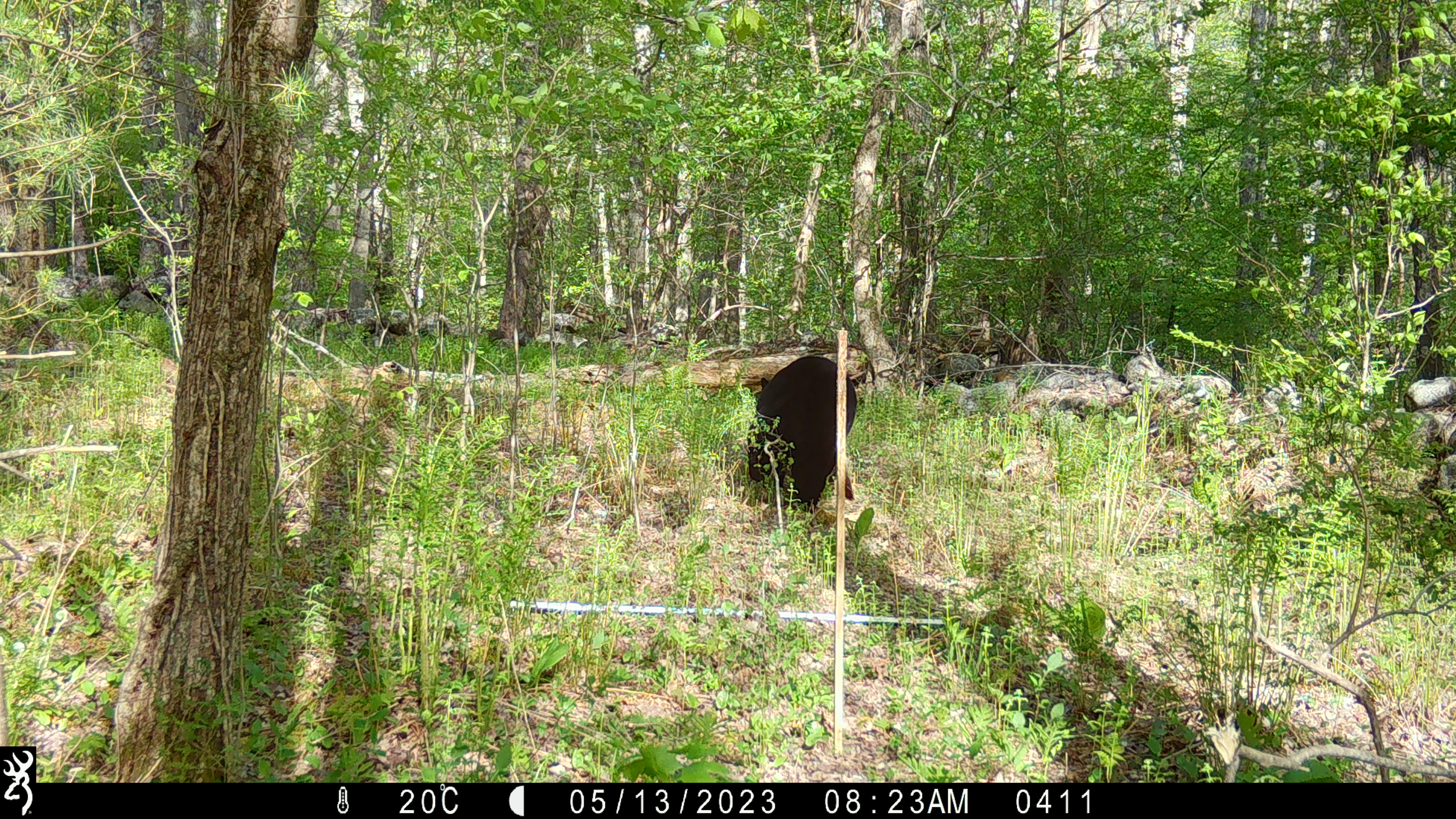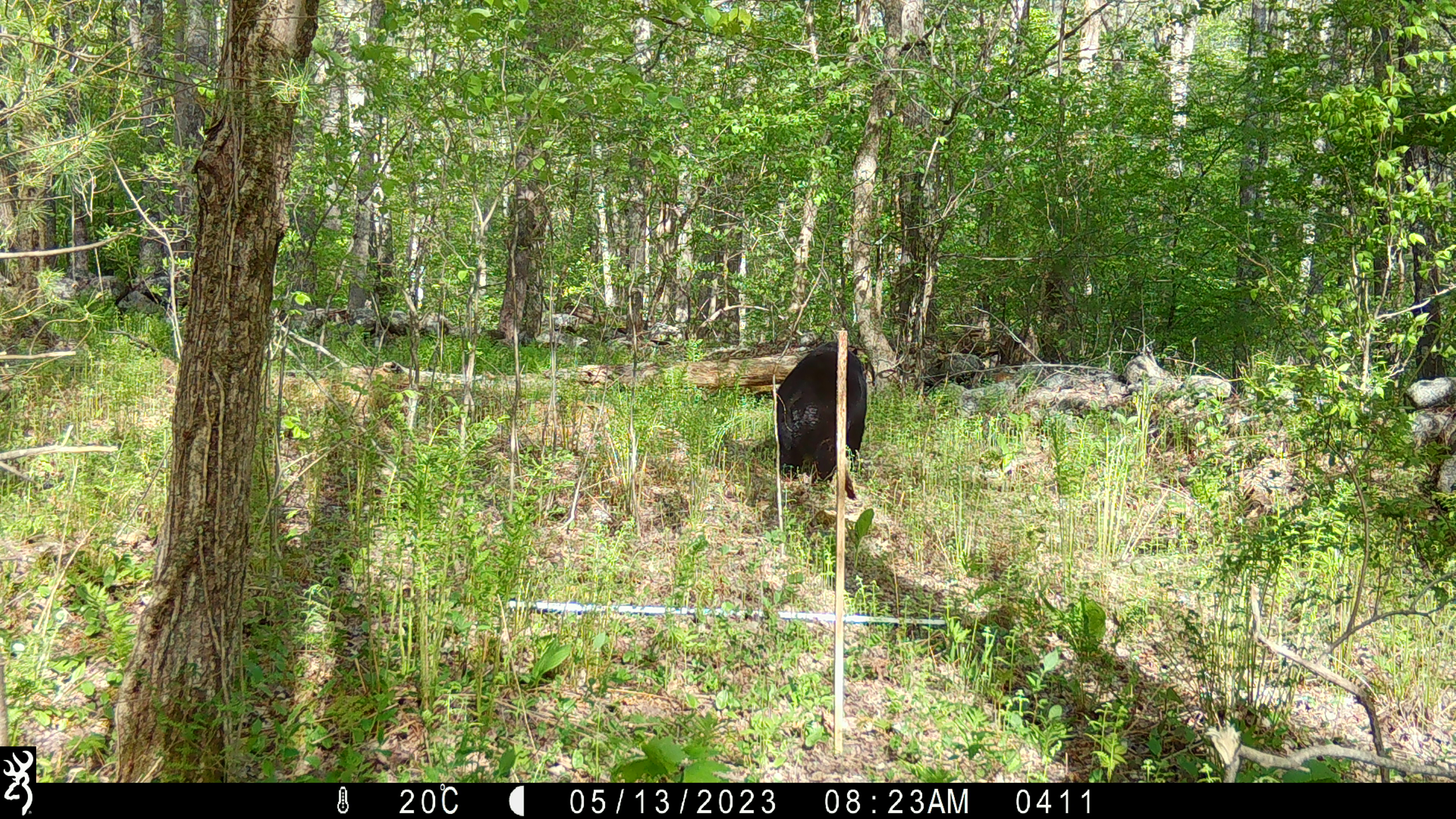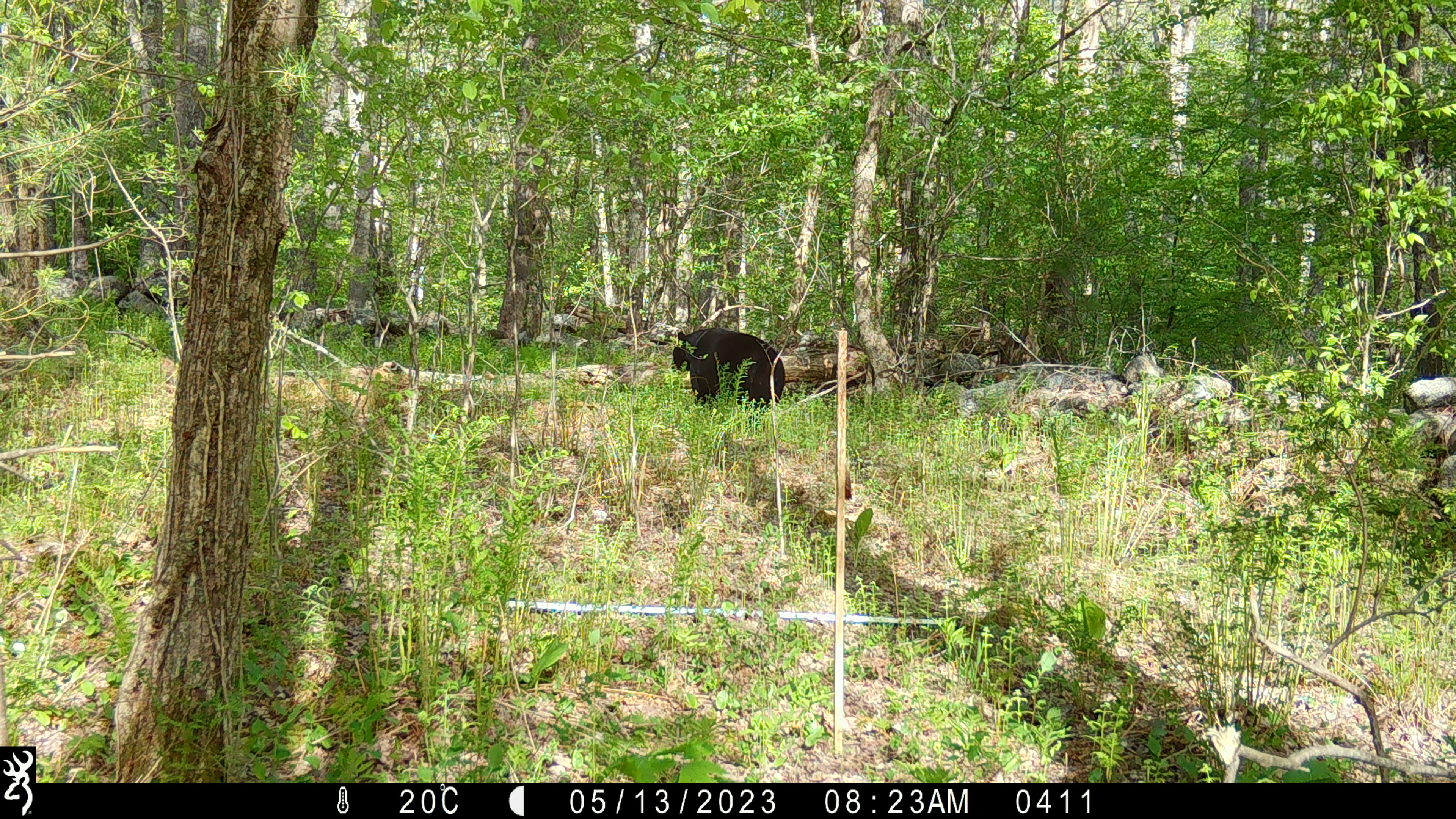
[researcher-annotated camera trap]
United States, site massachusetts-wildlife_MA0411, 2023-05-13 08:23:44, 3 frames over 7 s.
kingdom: Animalia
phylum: Chordata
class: Mammalia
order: Carnivora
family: Ursidae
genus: Ursus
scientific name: Ursus americanus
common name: black bear